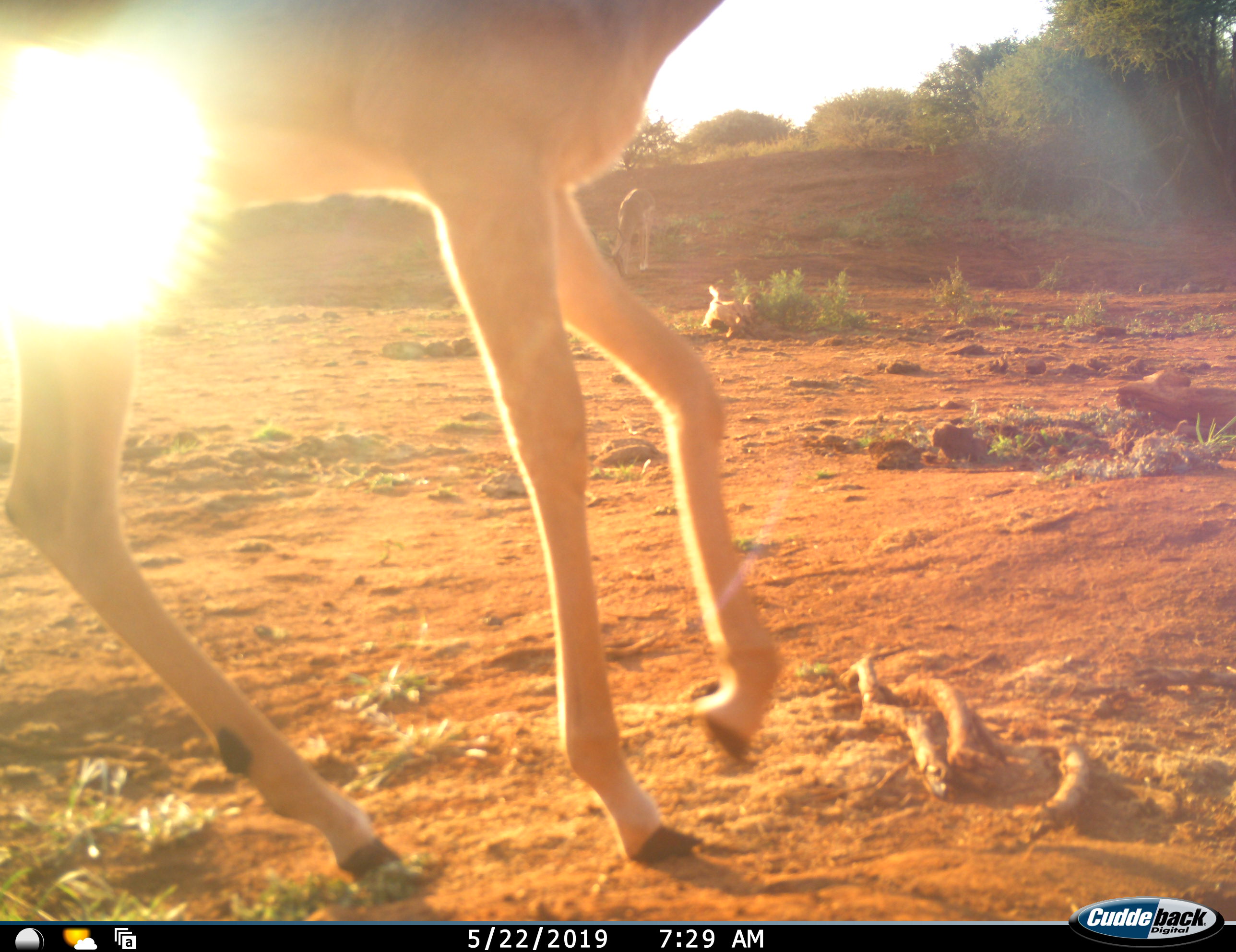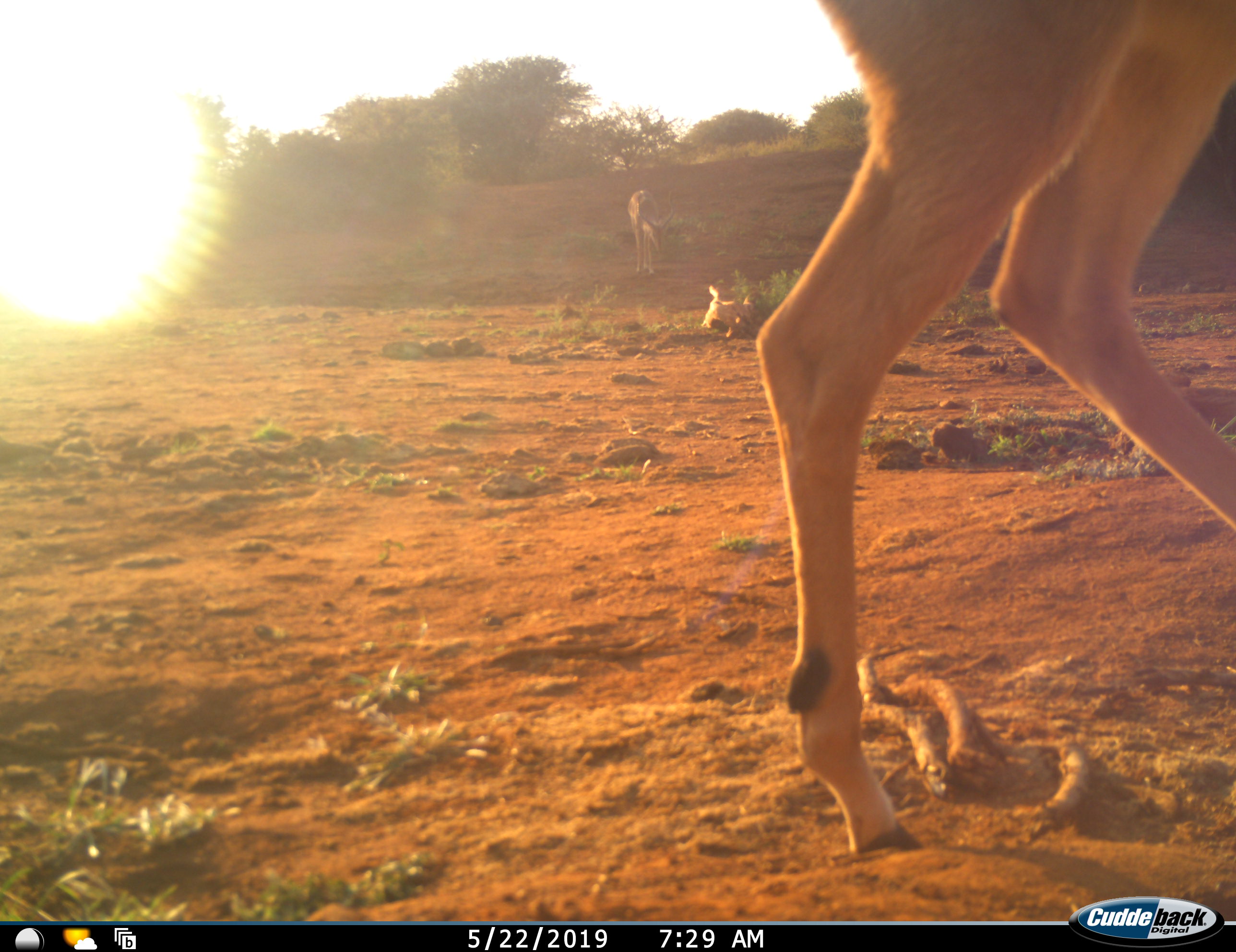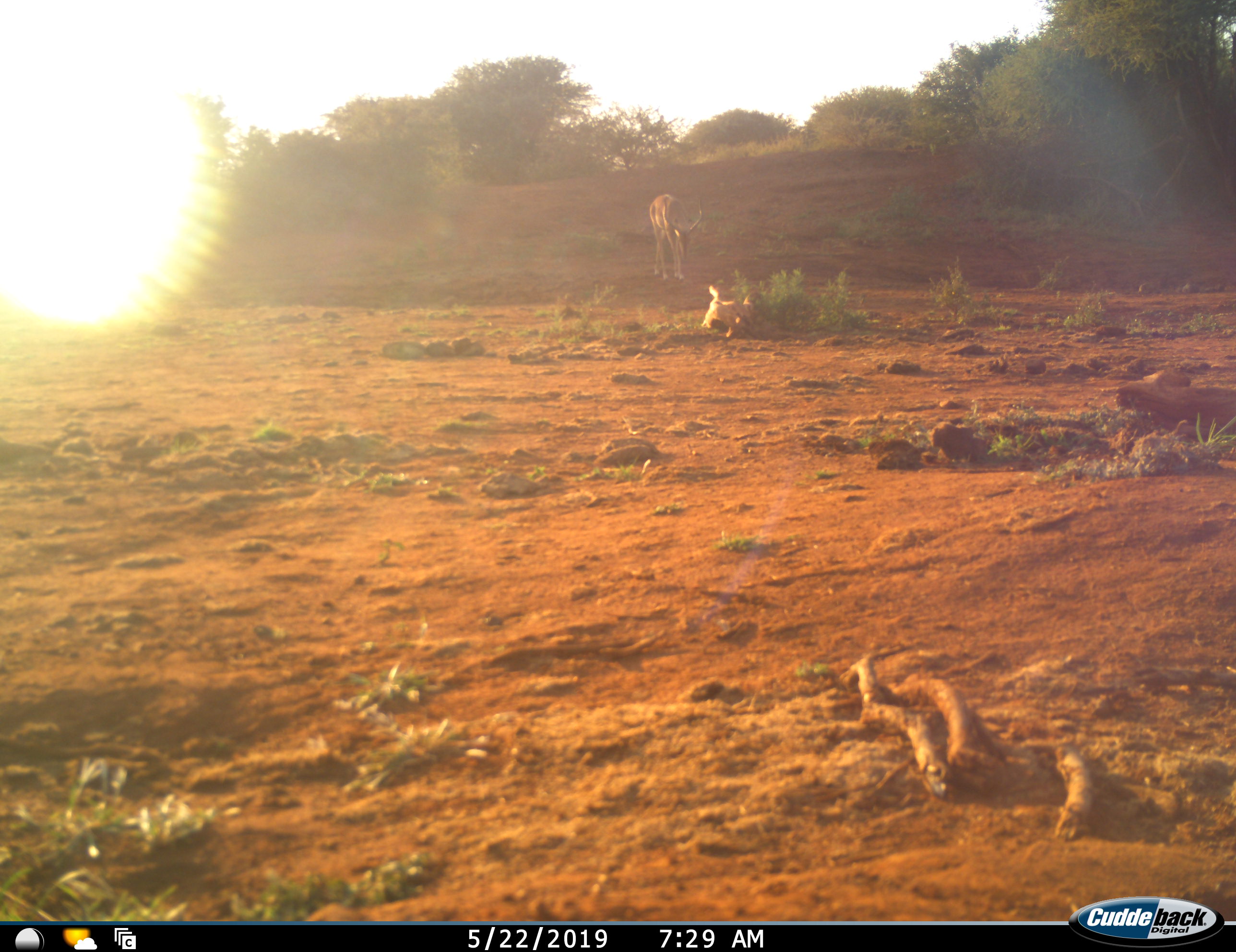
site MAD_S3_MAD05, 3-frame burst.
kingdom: Animalia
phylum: Chordata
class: Mammalia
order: Artiodactyla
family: Bovidae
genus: Aepyceros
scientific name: Aepyceros melampus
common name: impala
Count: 2.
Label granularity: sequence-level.